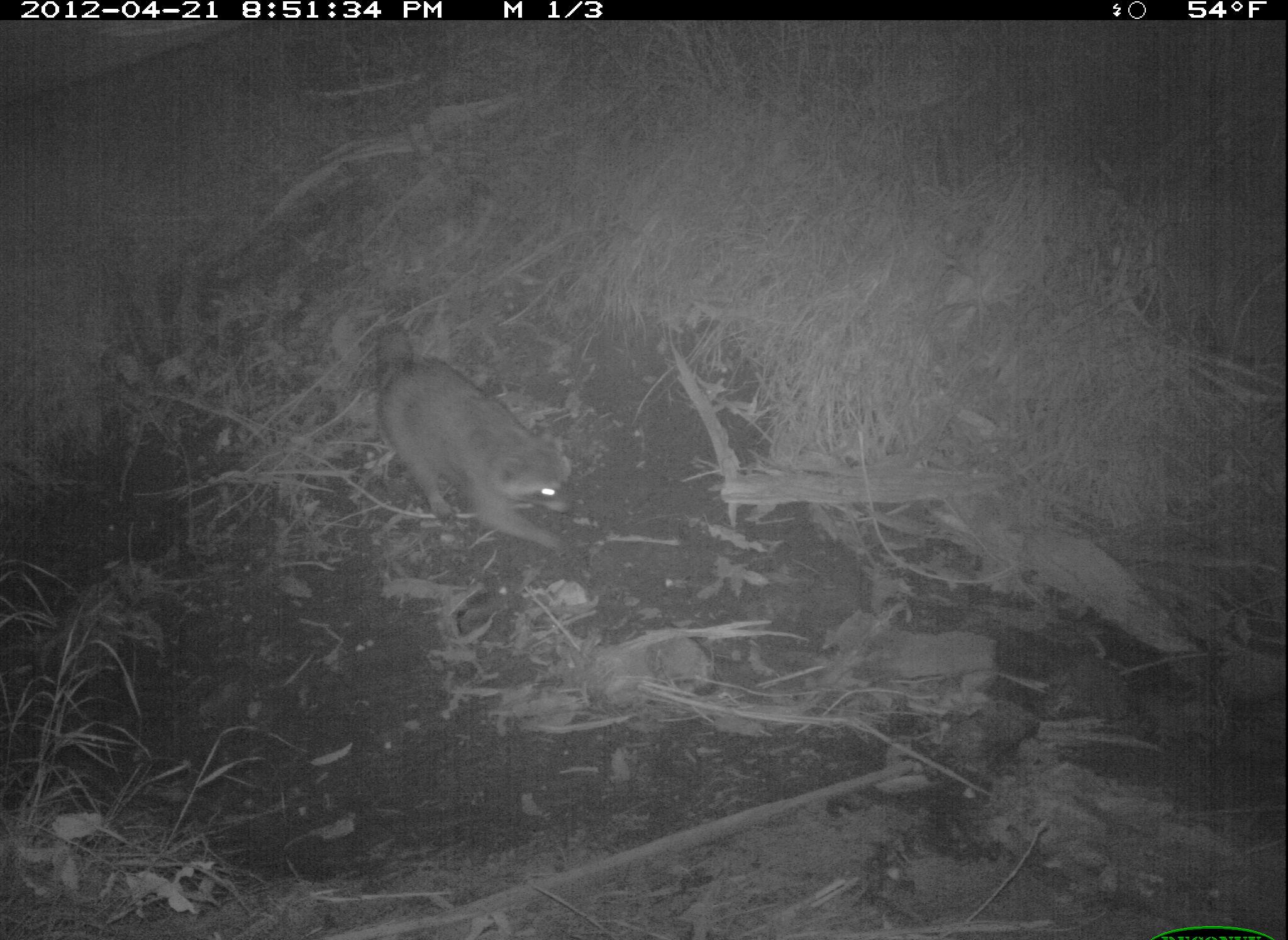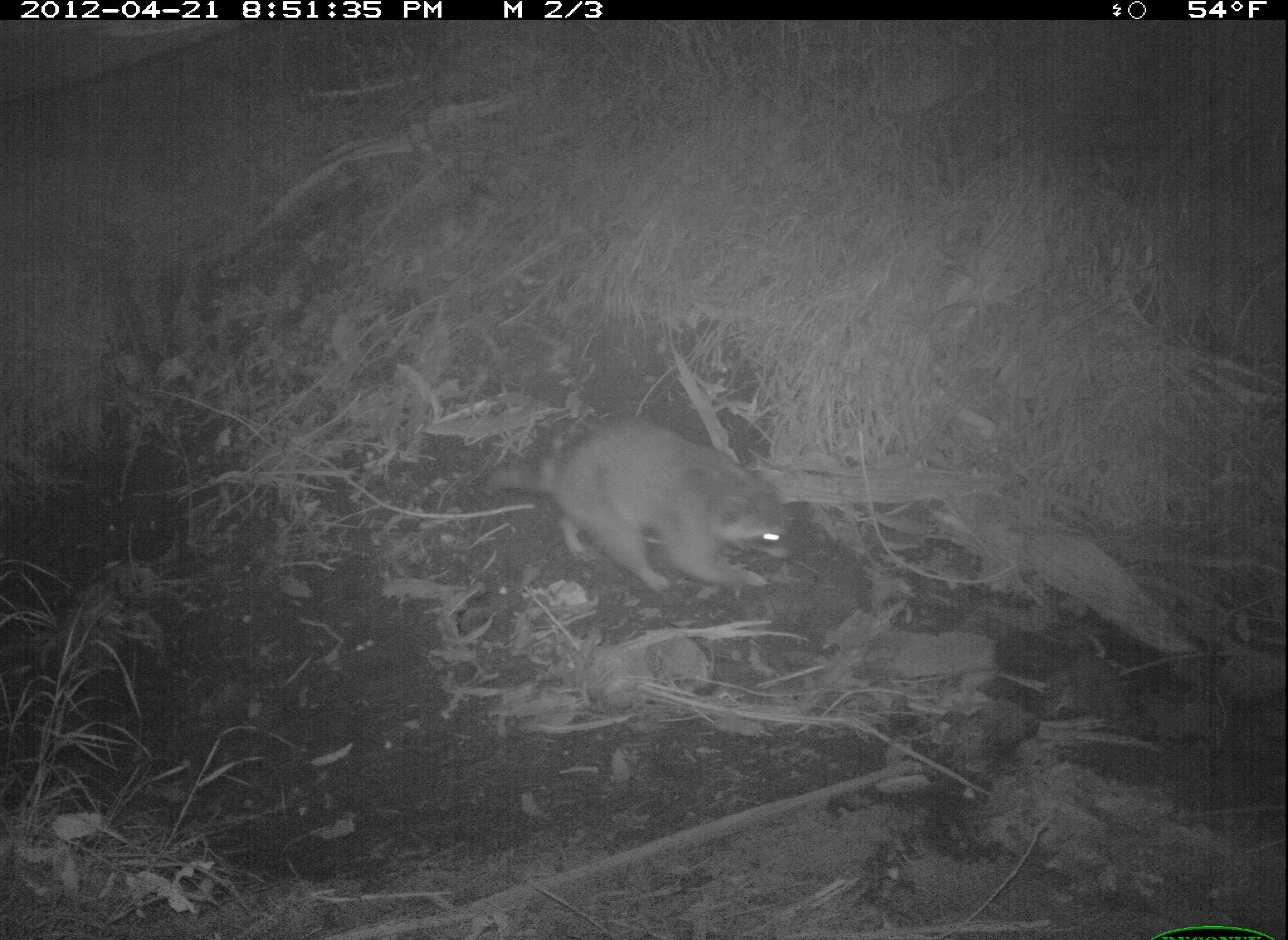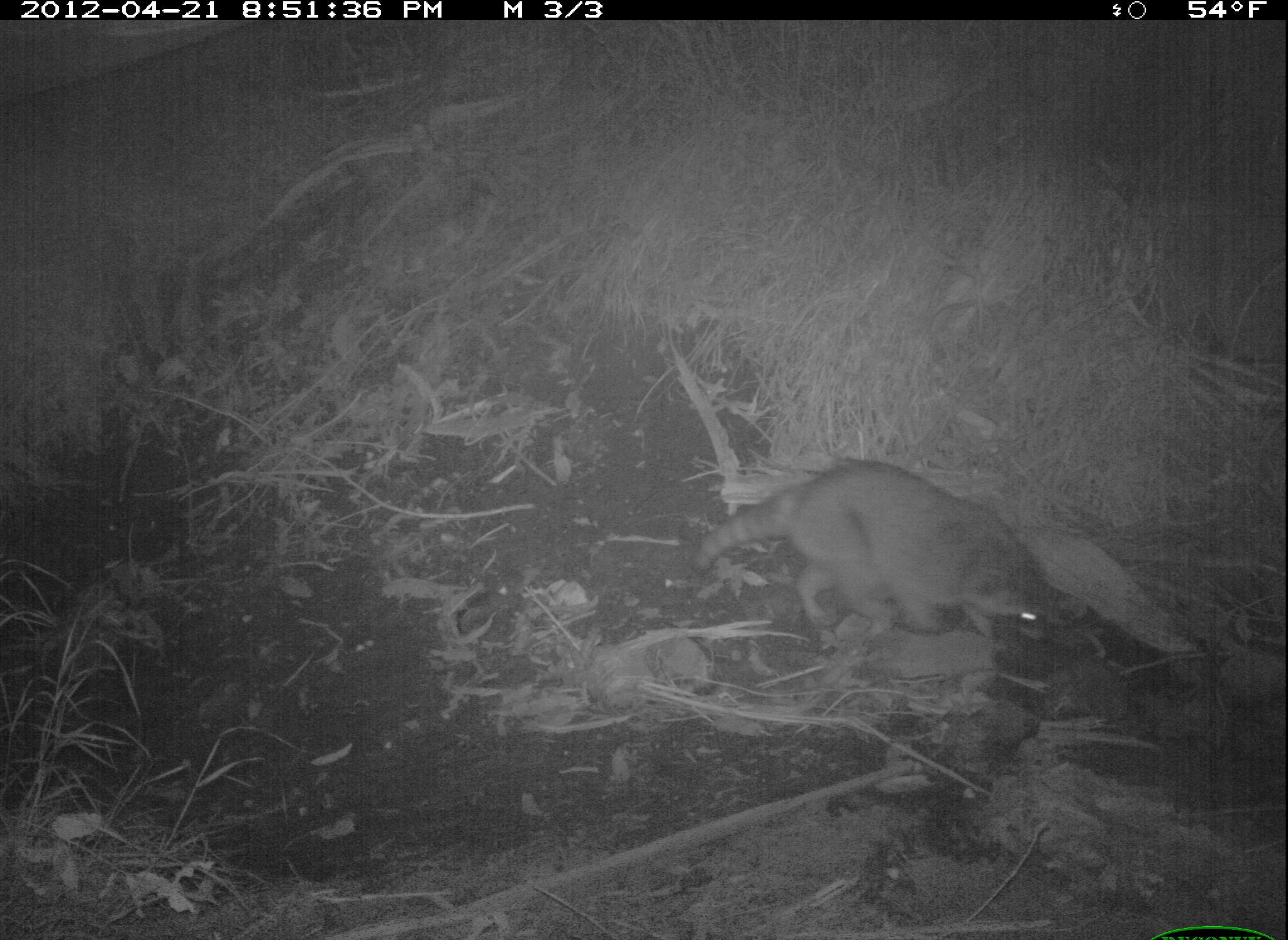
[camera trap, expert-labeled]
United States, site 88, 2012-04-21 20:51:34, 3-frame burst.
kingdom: Animalia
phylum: Chordata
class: Mammalia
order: Carnivora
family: Procyonidae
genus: Procyon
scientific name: Procyon lotor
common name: raccoon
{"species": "raccoon (Procyon lotor)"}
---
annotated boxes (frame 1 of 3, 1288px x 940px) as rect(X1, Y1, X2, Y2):
raccoon: rect(364, 322, 604, 583)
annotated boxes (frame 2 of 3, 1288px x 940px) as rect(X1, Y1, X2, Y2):
raccoon: rect(497, 393, 866, 627)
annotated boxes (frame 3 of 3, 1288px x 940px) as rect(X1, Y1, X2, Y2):
raccoon: rect(683, 443, 1096, 694)